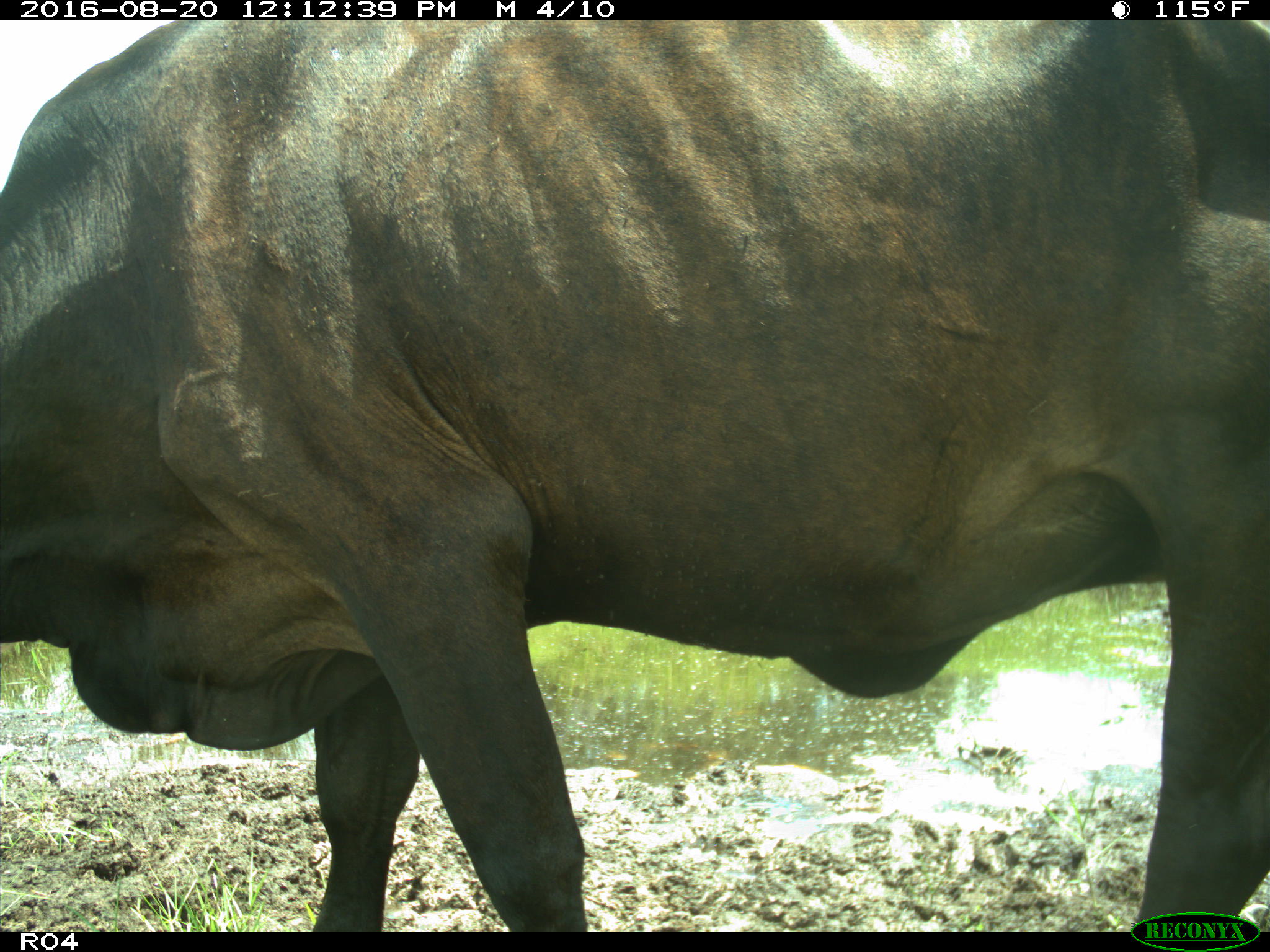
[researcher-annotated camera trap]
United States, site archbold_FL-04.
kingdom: Animalia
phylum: Chordata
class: Mammalia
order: Artiodactyla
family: Bovidae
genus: Bos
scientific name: Bos taurus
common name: domestic cow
Bos taurus (domestic cow).